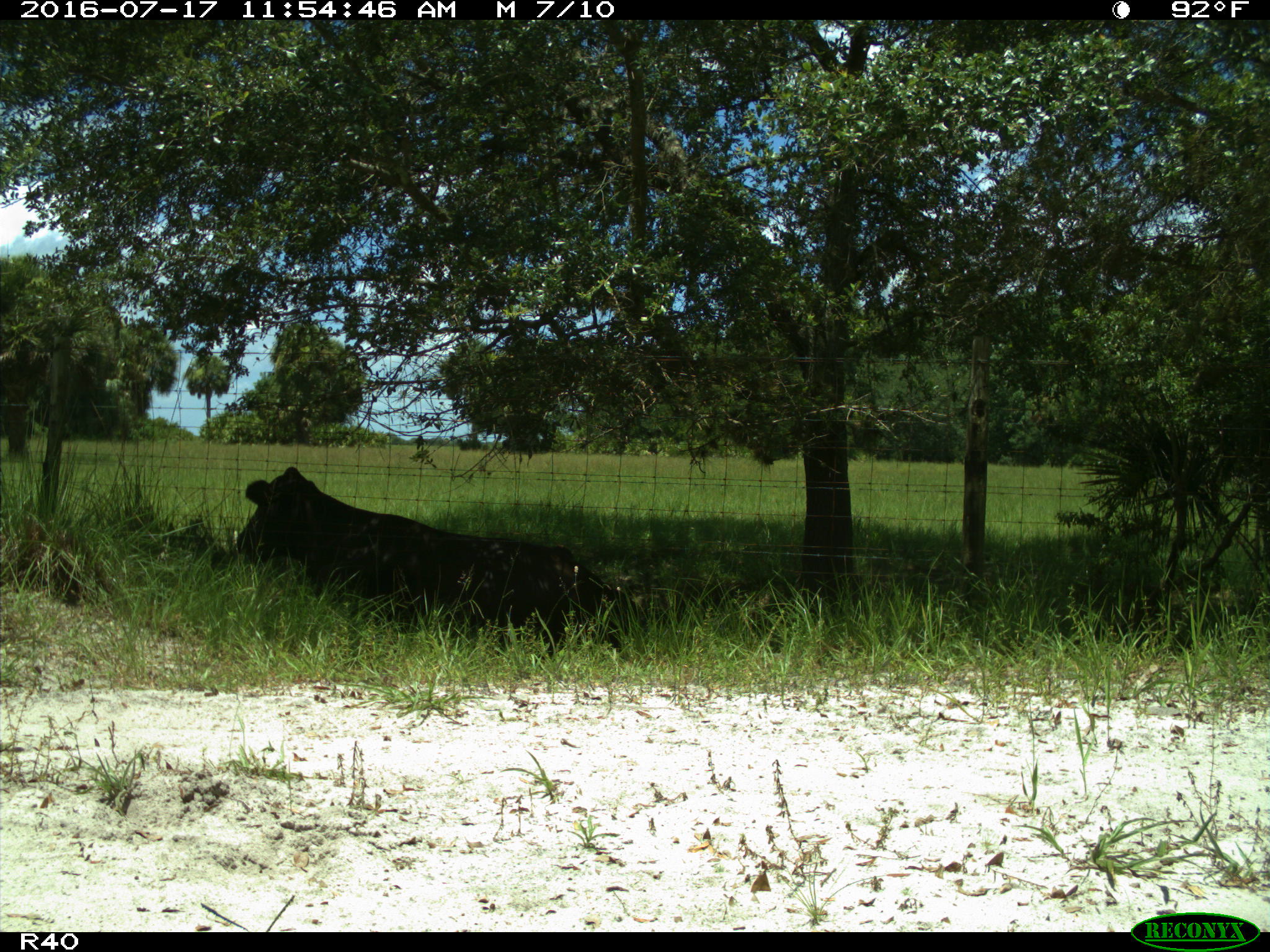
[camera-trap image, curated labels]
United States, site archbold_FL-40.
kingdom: Animalia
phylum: Chordata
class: Mammalia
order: Artiodactyla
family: Bovidae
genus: Bos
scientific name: Bos taurus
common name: domestic cow